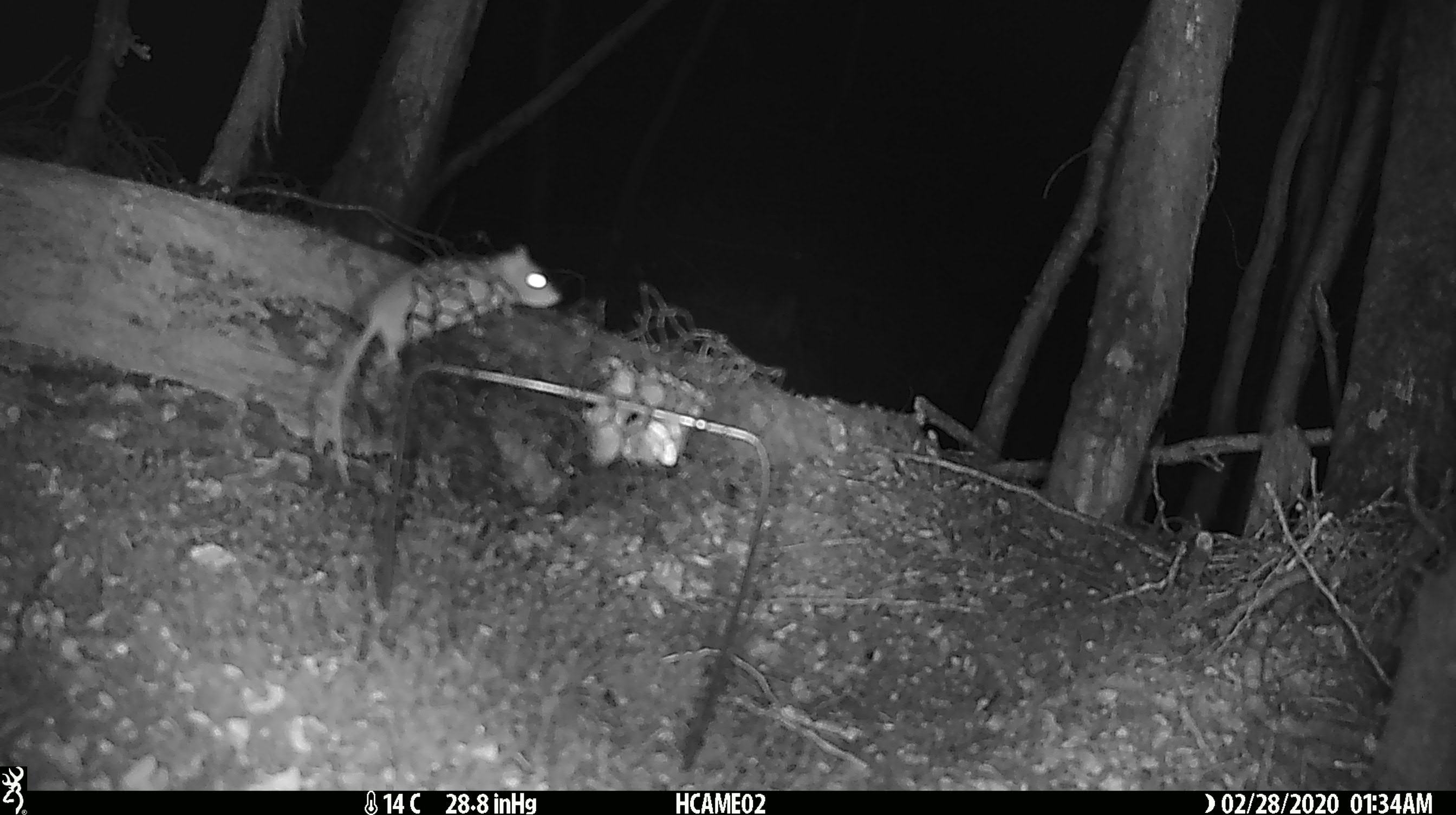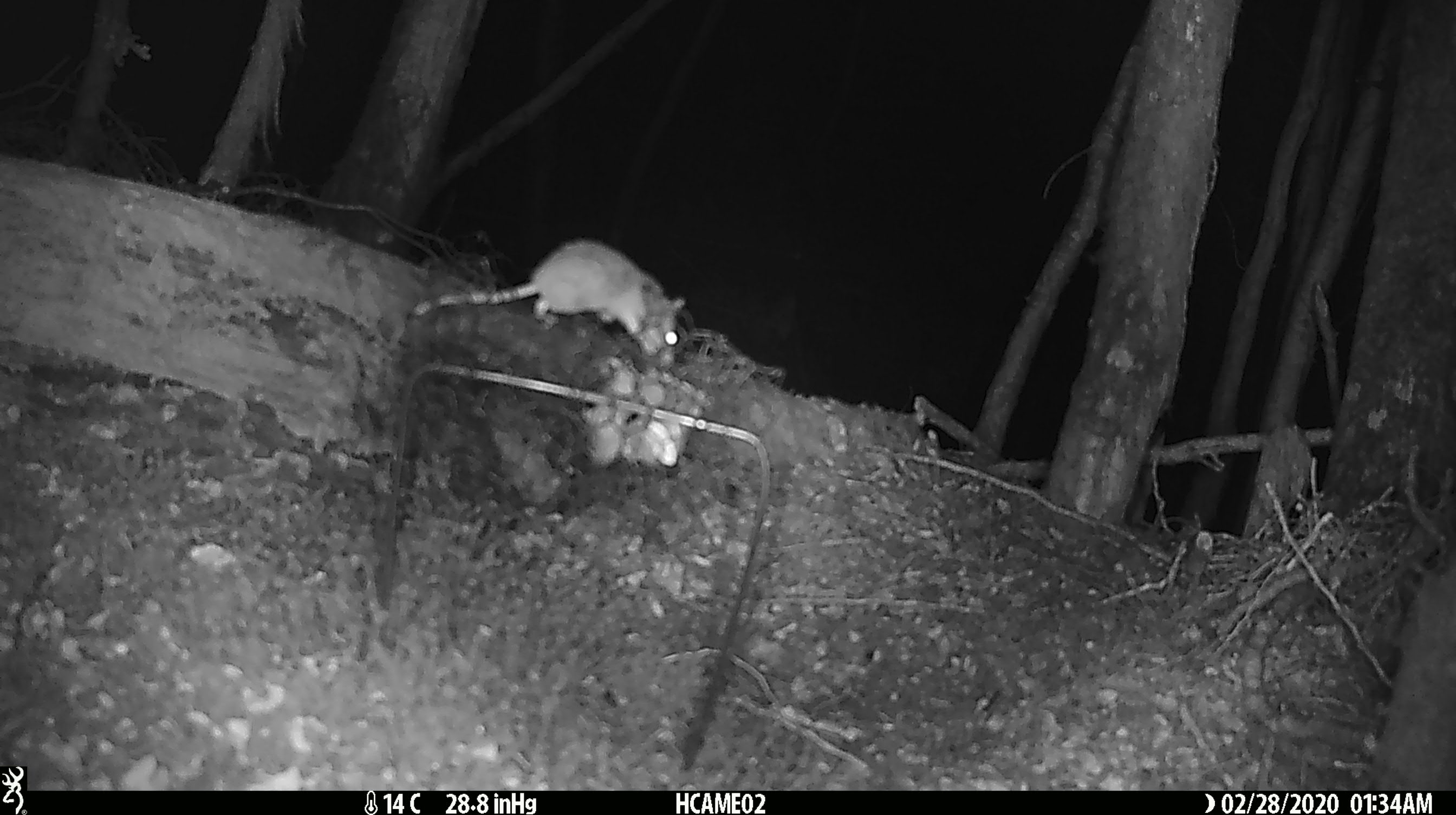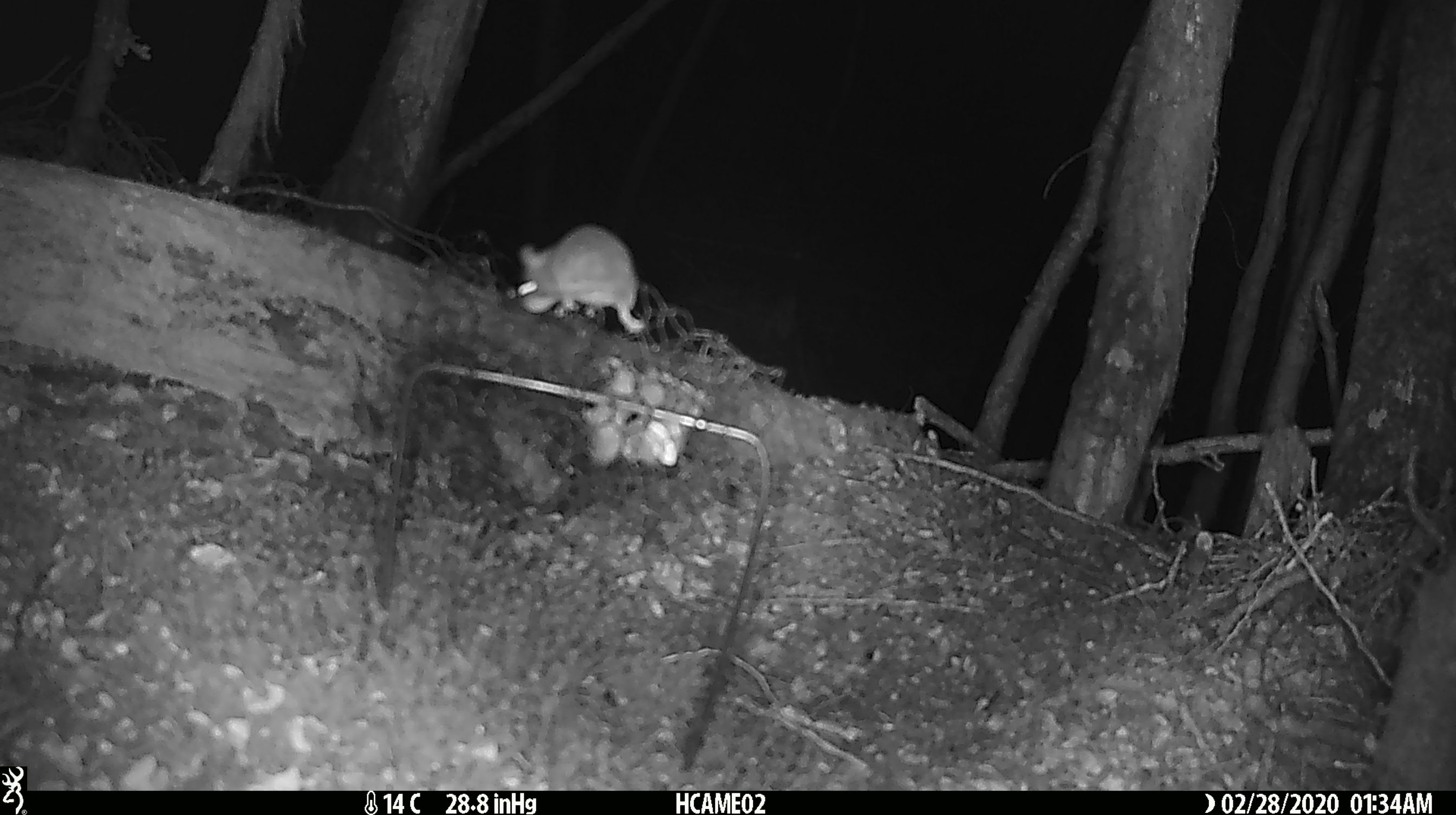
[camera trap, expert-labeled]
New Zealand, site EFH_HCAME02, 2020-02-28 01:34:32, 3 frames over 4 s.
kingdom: Animalia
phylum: Chordata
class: Mammalia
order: Rodentia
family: Muridae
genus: Mus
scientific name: Mus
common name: mouse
Mouse (Mus).